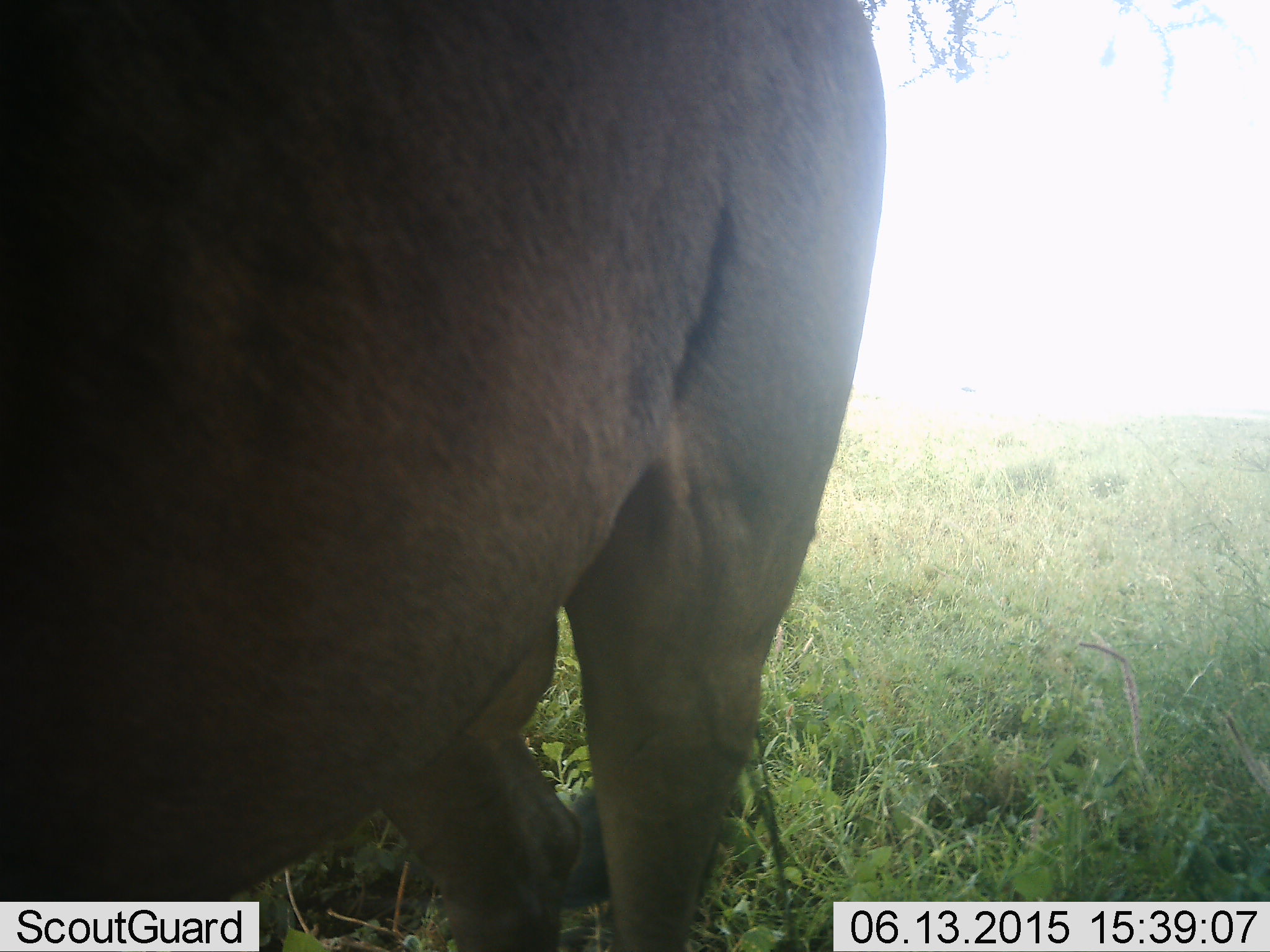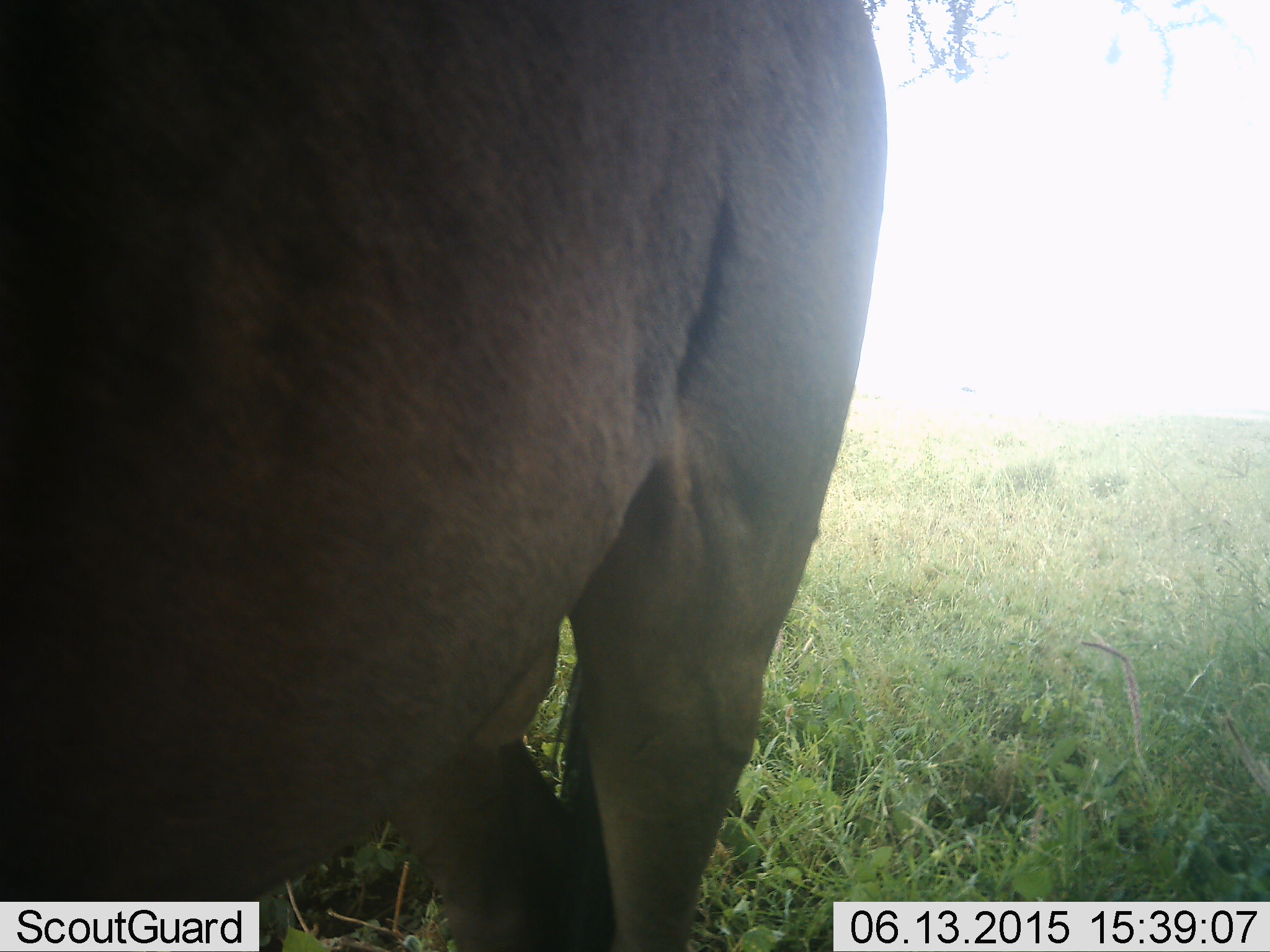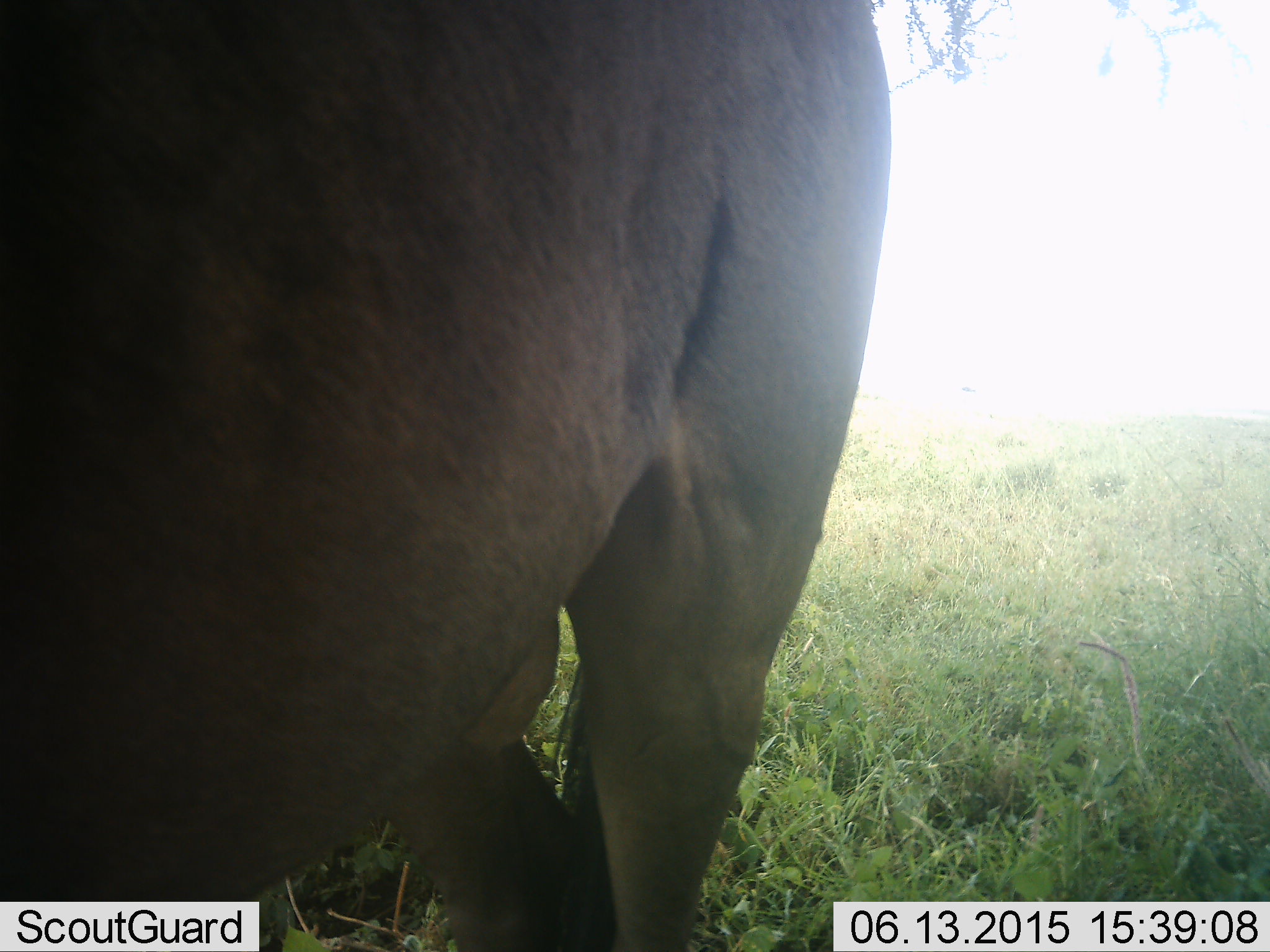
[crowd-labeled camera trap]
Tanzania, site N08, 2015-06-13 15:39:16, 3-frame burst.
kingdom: Animalia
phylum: Chordata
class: Mammalia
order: Artiodactyla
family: Bovidae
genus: Connochaetes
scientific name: Connochaetes taurinus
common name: blue wildebeest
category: wildebeest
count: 1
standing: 100%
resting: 0%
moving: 0%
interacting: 0%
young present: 0%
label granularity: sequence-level